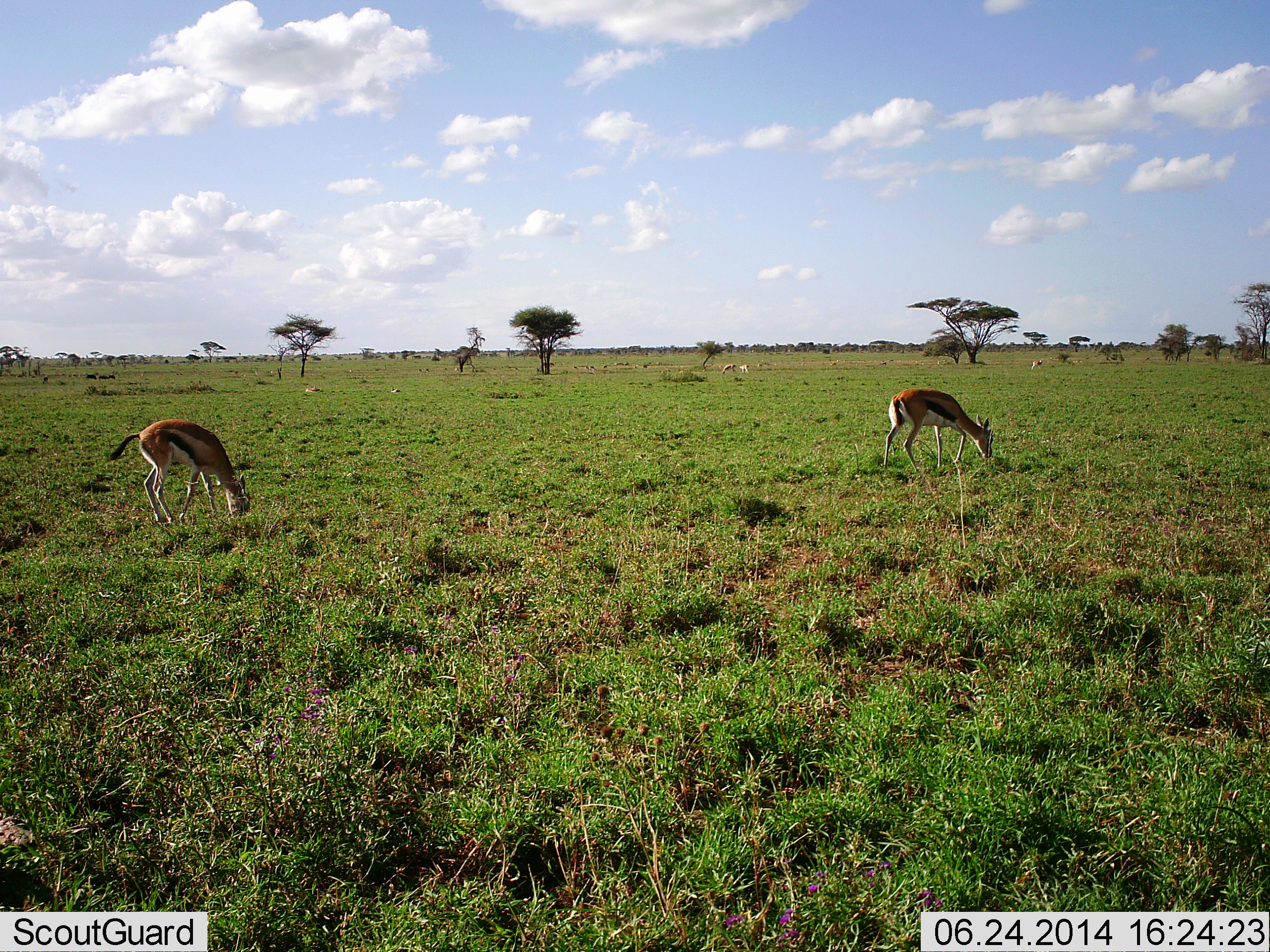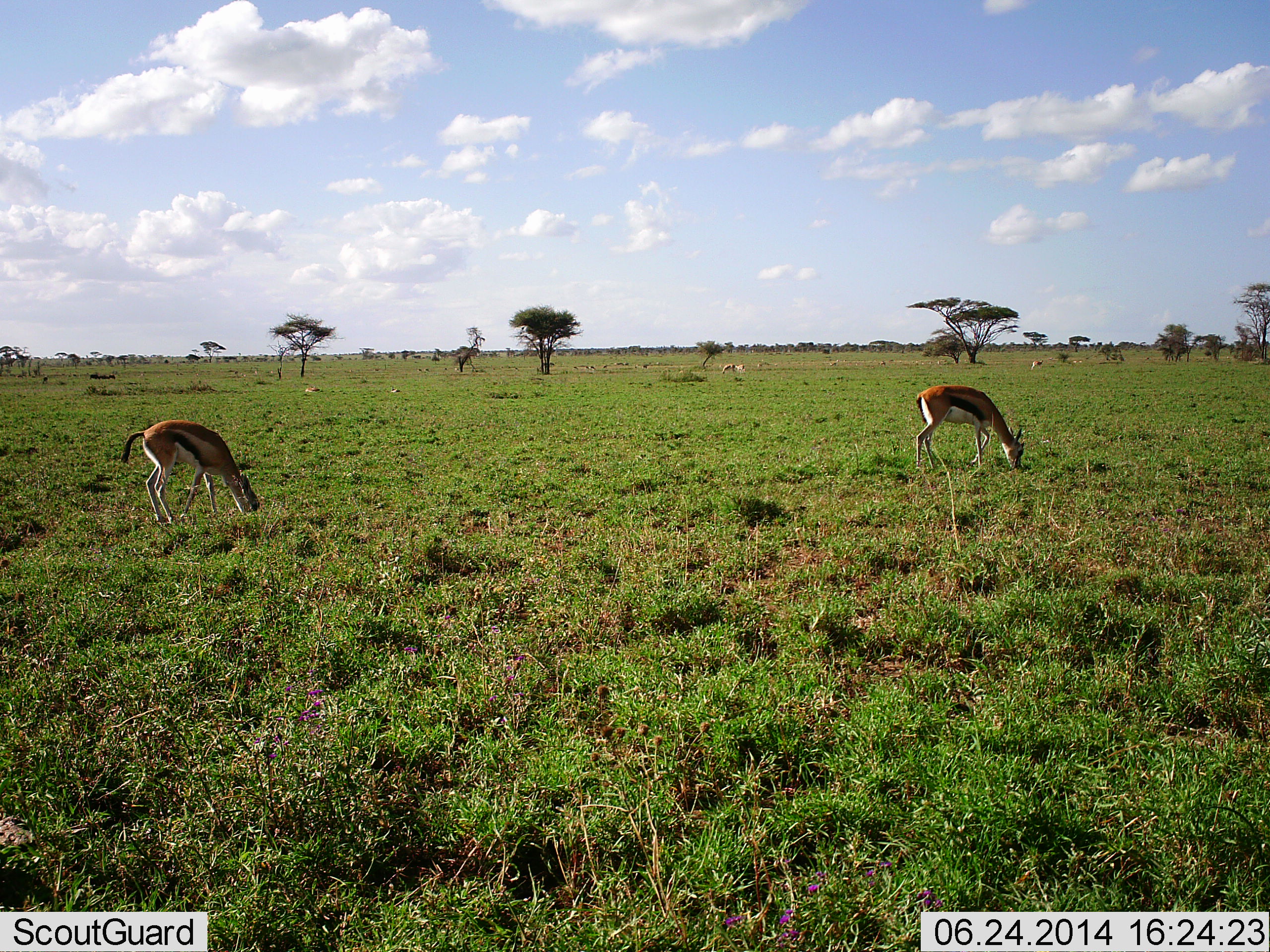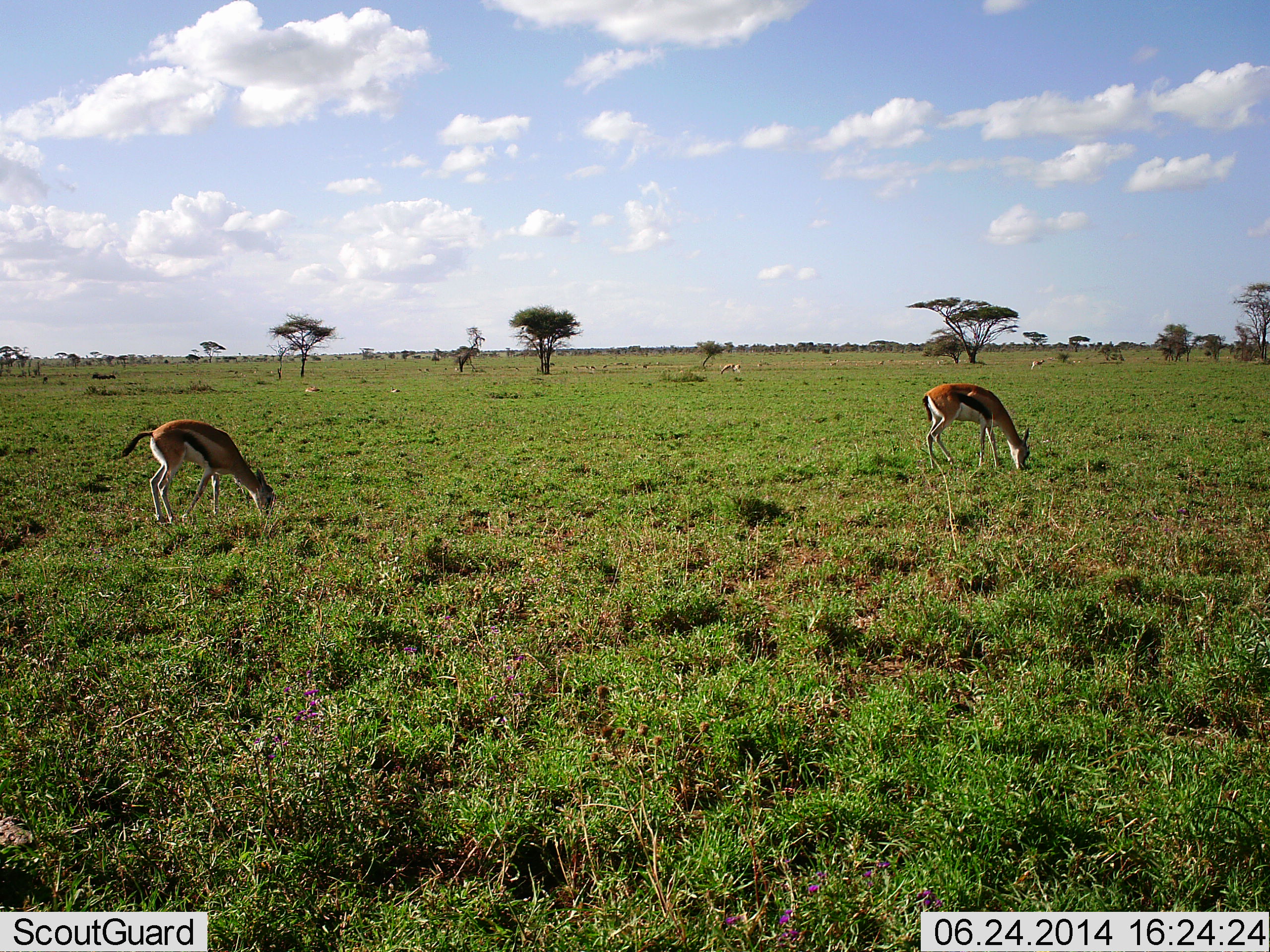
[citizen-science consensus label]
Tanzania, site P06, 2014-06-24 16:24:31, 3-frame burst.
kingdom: Animalia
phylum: Chordata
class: Mammalia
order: Artiodactyla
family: Bovidae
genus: Eudorcas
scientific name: Eudorcas thomsonii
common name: thomson's gazelle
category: gazellethomsons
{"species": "gazellethomsons (thomson's gazelle) (Eudorcas thomsonii)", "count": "2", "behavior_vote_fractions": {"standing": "20%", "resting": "0%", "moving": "0%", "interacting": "0%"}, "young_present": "0%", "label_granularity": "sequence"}